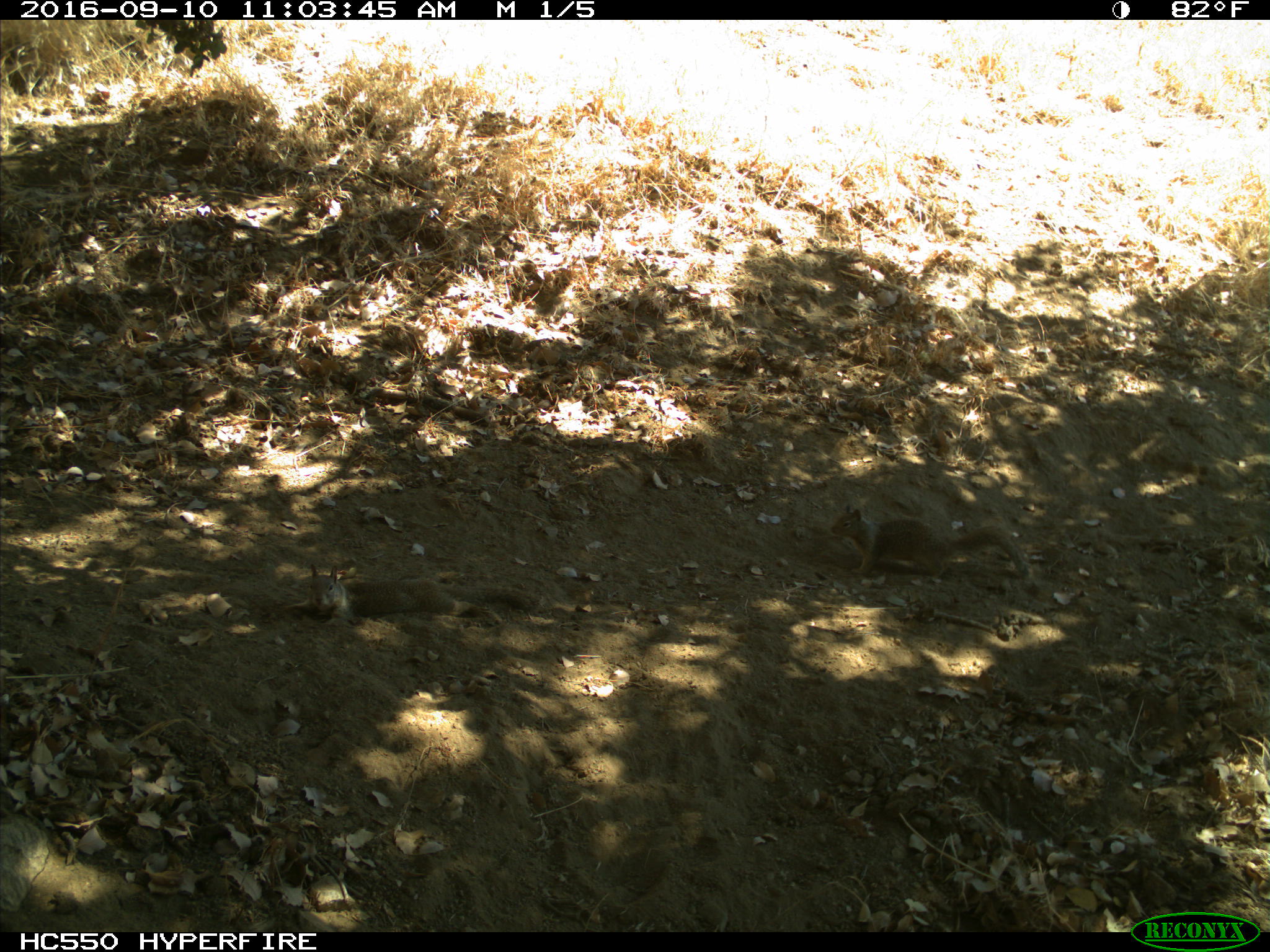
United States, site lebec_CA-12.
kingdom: Animalia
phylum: Chordata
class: Mammalia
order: Rodentia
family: Sciuridae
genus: Otospermophilus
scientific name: Otospermophilus beecheyi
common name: california ground squirrel